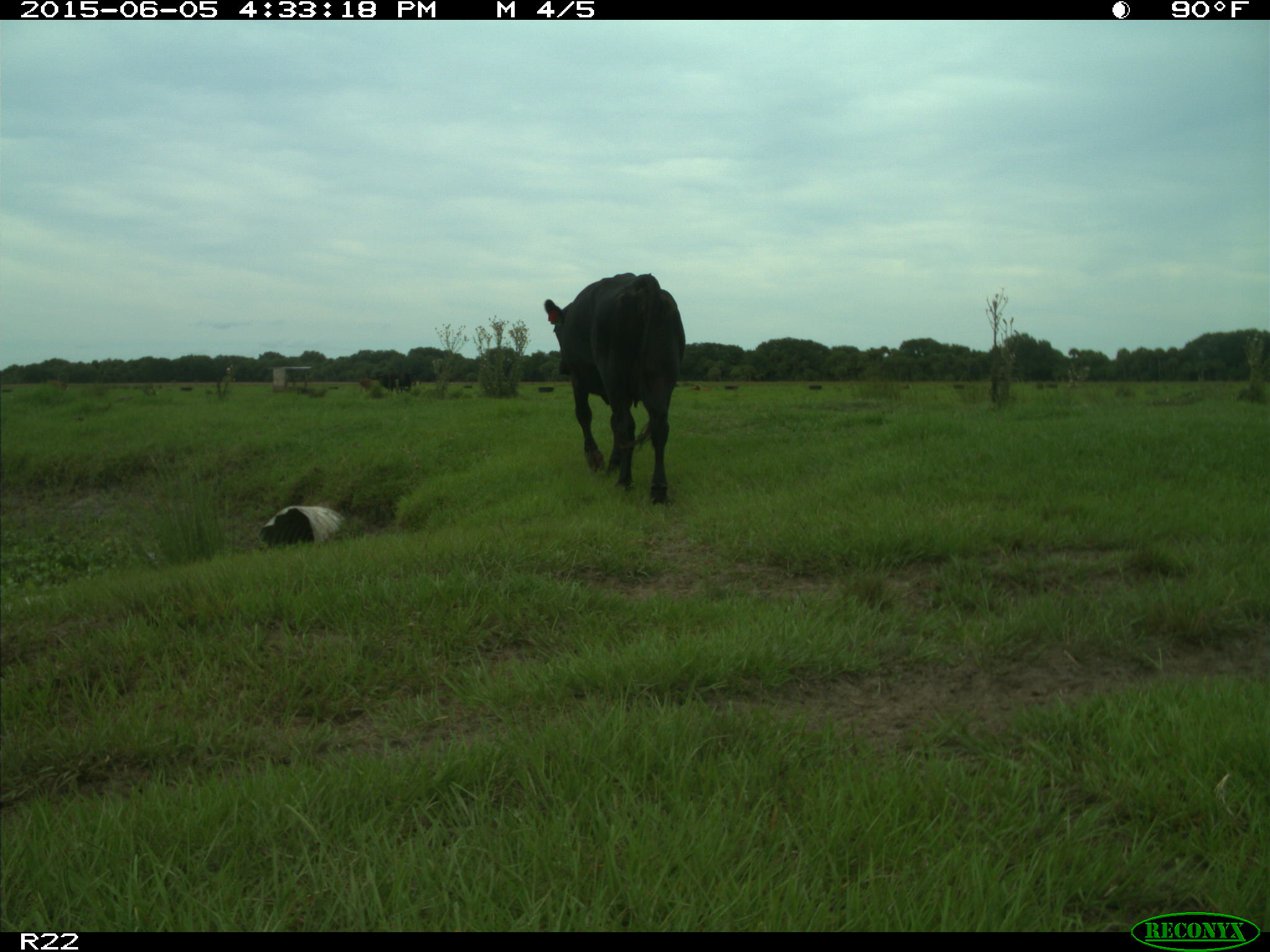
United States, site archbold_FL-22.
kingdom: Animalia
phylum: Chordata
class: Mammalia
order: Artiodactyla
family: Bovidae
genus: Bos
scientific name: Bos taurus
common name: domestic cow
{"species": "Bos taurus (domestic cow)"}